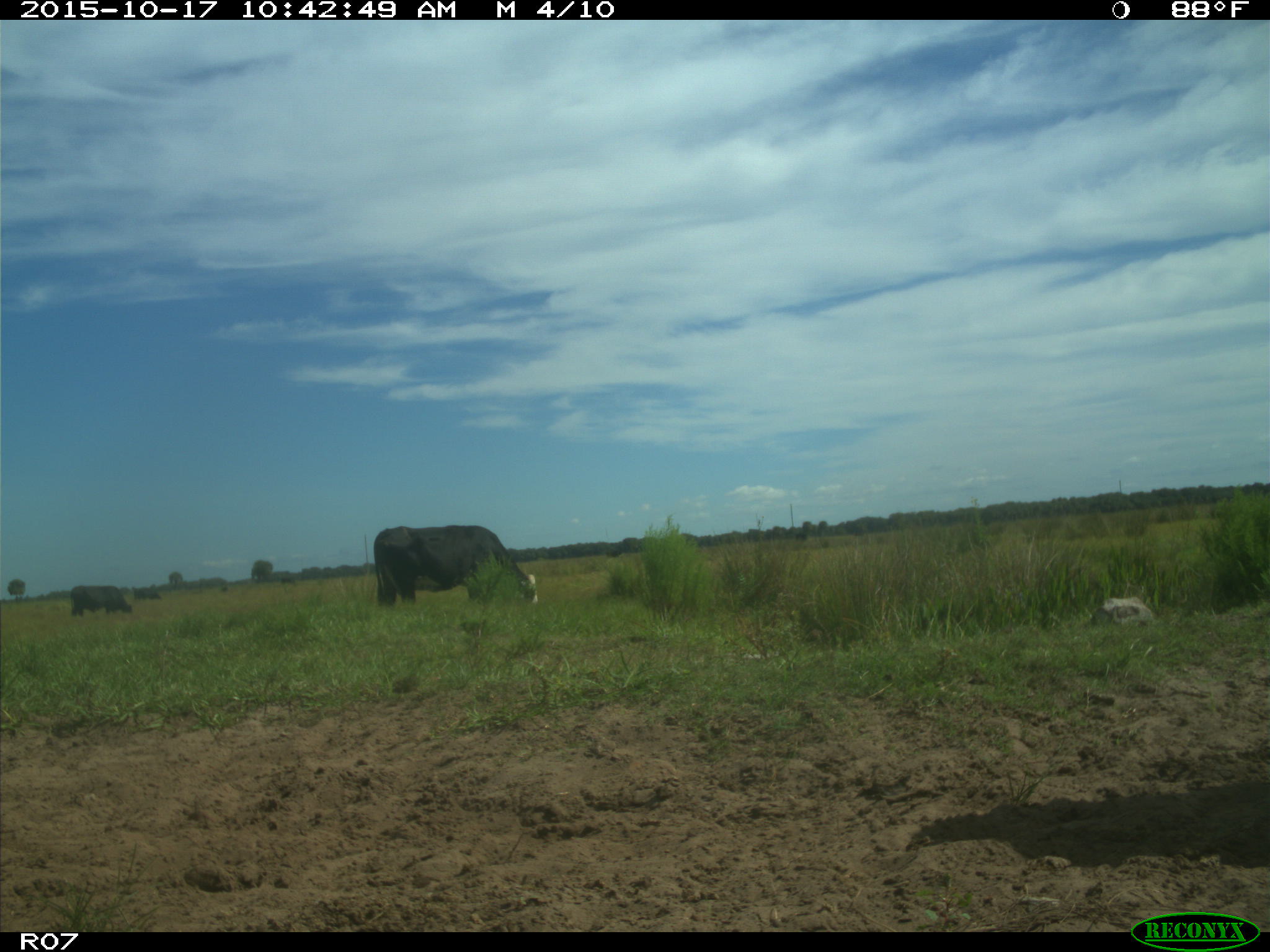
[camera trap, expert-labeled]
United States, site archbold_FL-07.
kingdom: Animalia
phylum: Chordata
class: Mammalia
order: Artiodactyla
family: Bovidae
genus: Bos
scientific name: Bos taurus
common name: domestic cow